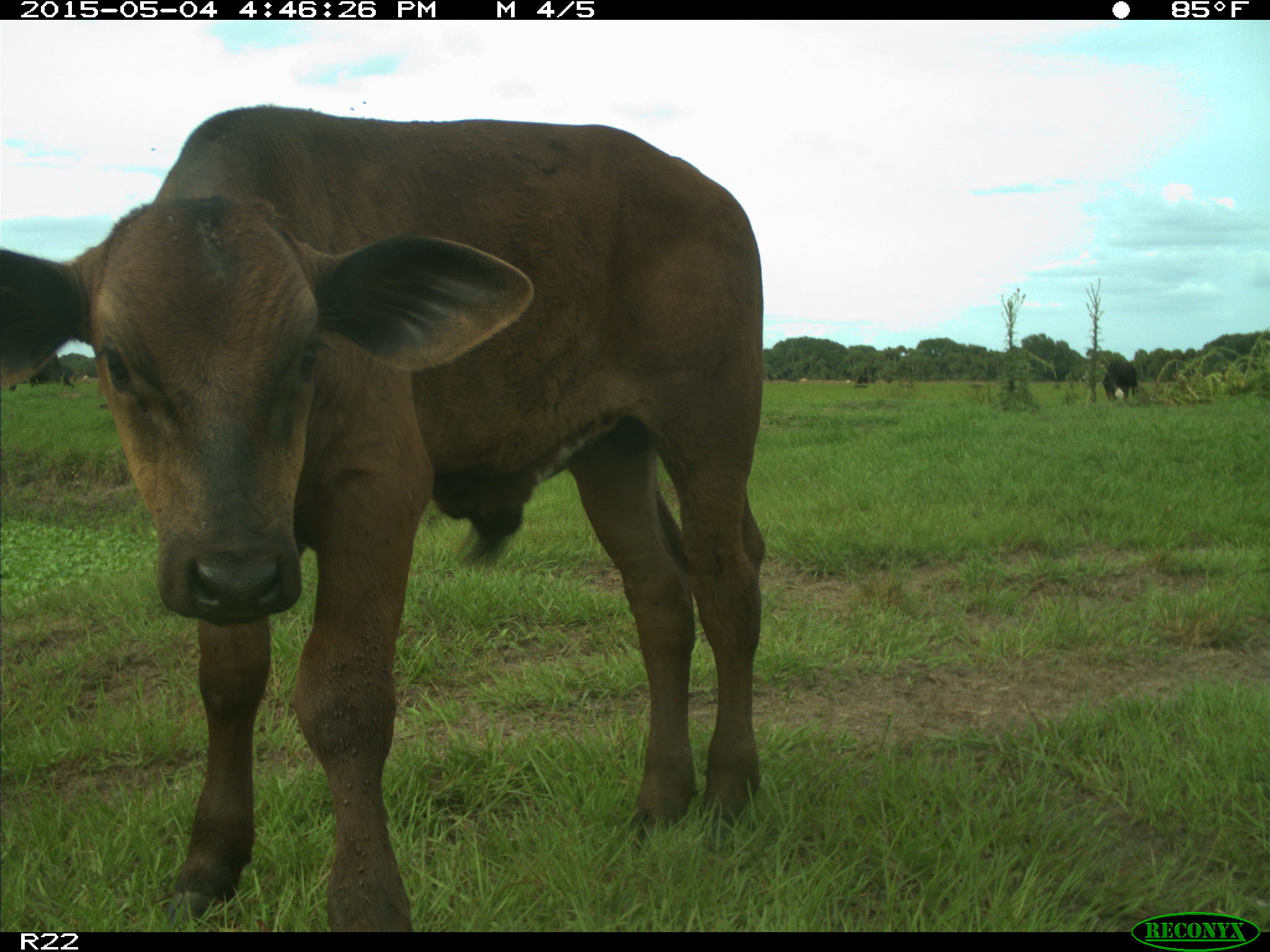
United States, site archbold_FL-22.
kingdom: Animalia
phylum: Chordata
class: Mammalia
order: Artiodactyla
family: Bovidae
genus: Bos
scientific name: Bos taurus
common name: domestic cow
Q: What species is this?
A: Bos taurus (domestic cow).